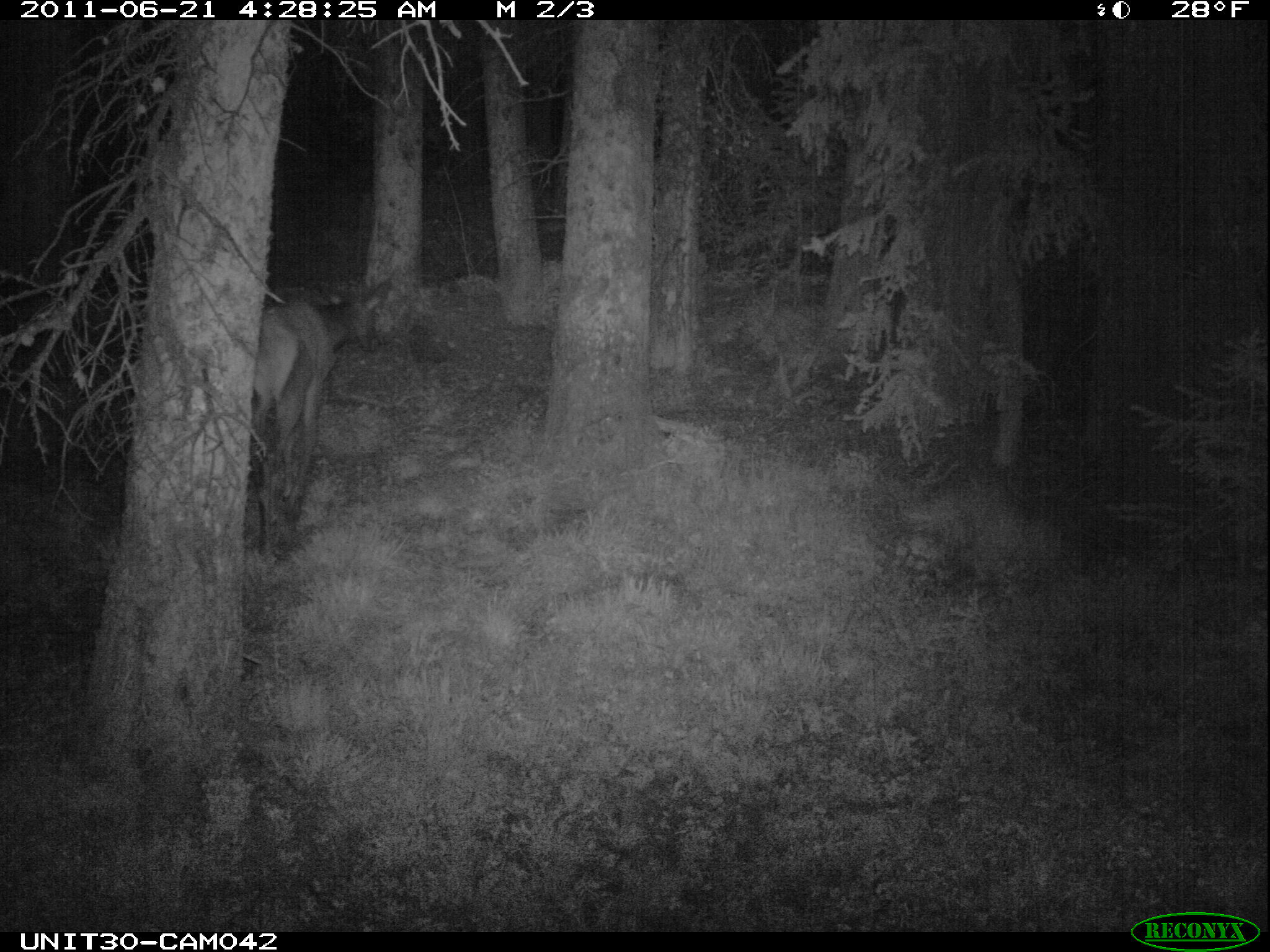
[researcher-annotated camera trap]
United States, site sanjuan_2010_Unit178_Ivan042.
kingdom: Animalia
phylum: Chordata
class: Mammalia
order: Artiodactyla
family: Cervidae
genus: Cervus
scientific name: Cervus elaphus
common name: red deer